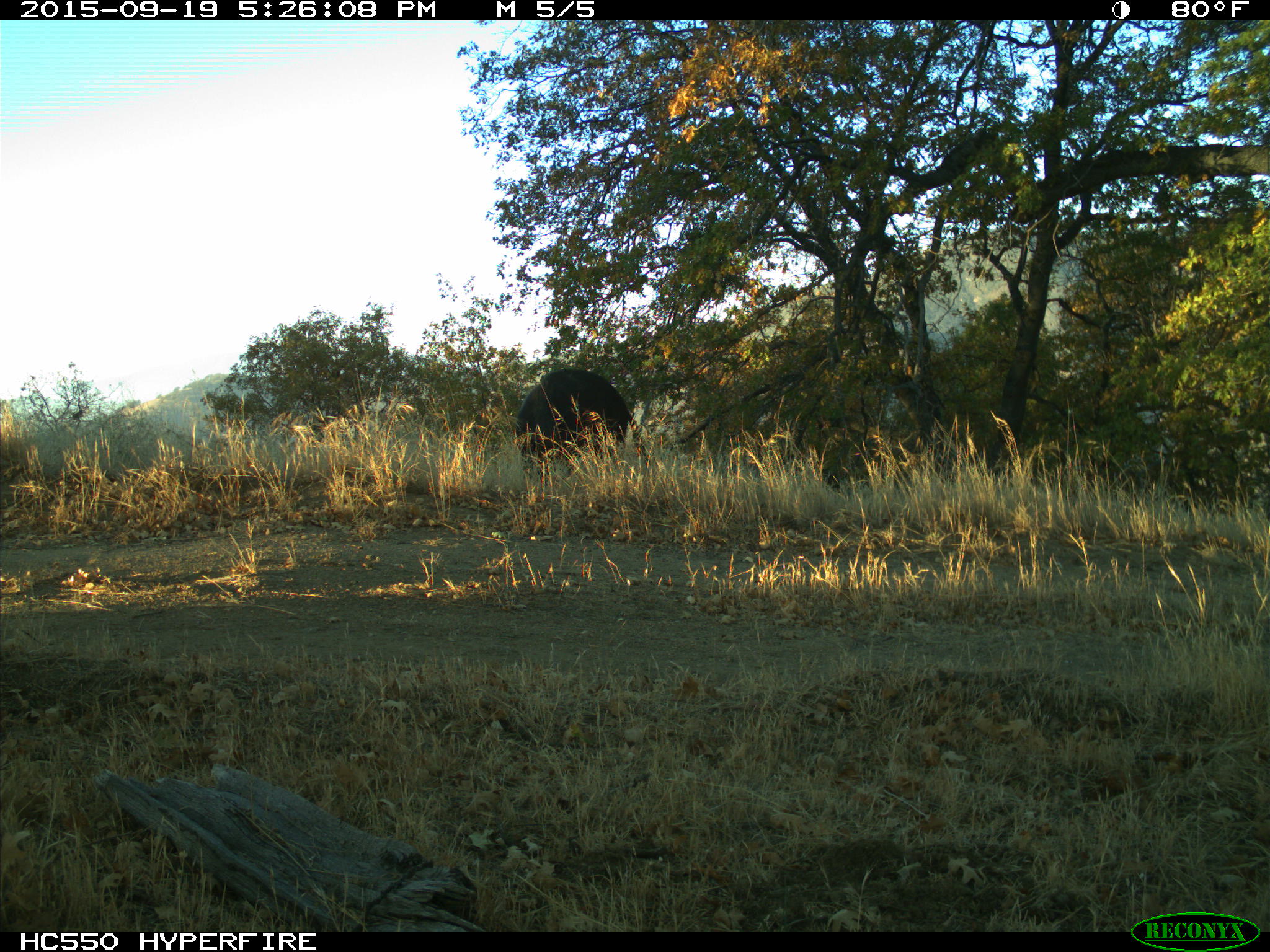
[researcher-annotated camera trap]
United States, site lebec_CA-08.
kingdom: Animalia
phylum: Chordata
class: Mammalia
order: Artiodactyla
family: Suidae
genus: Sus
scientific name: Sus scrofa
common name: wild boar